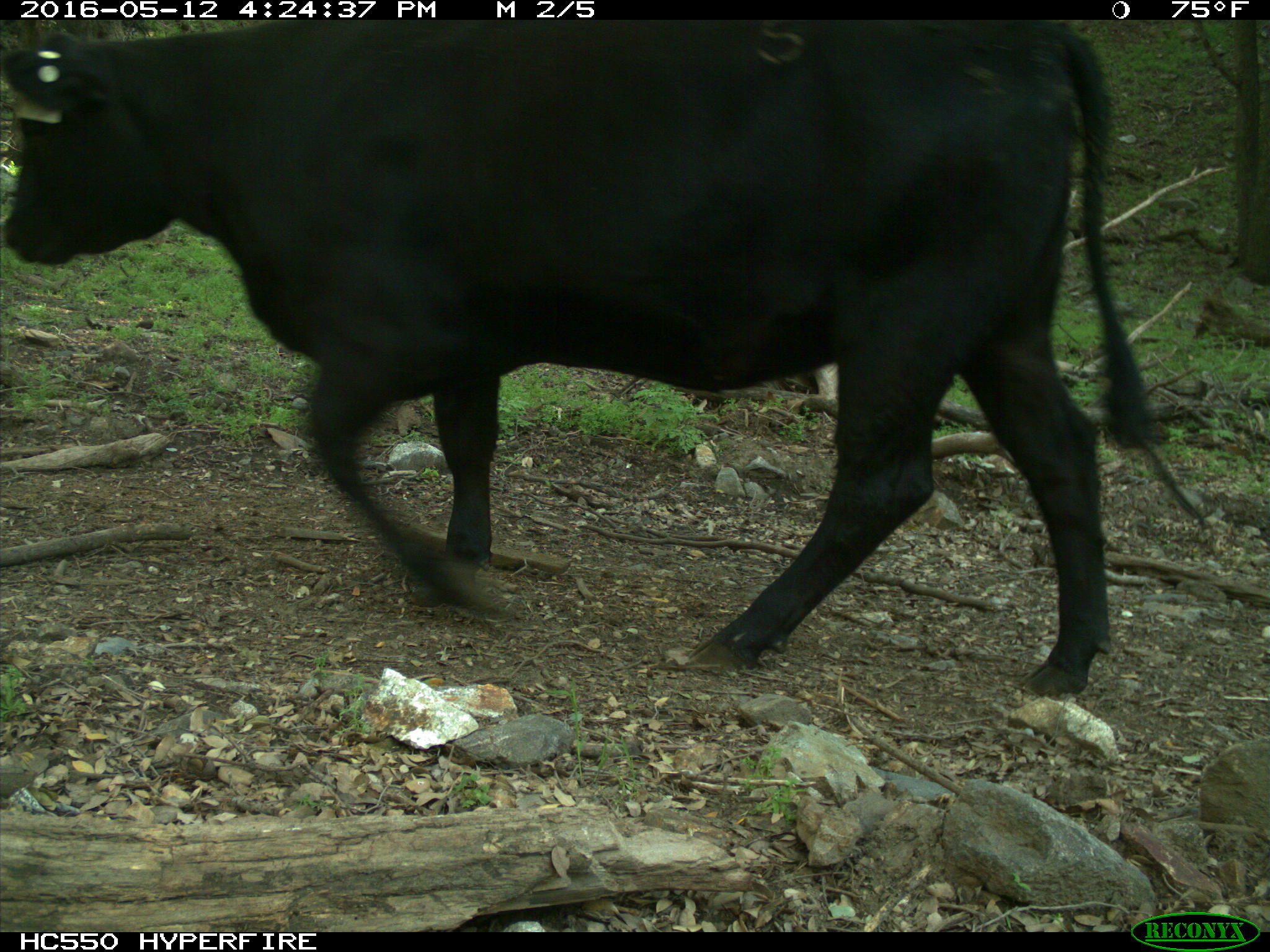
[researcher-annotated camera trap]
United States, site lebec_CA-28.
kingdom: Animalia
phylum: Chordata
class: Mammalia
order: Artiodactyla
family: Bovidae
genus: Bos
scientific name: Bos taurus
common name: domestic cow